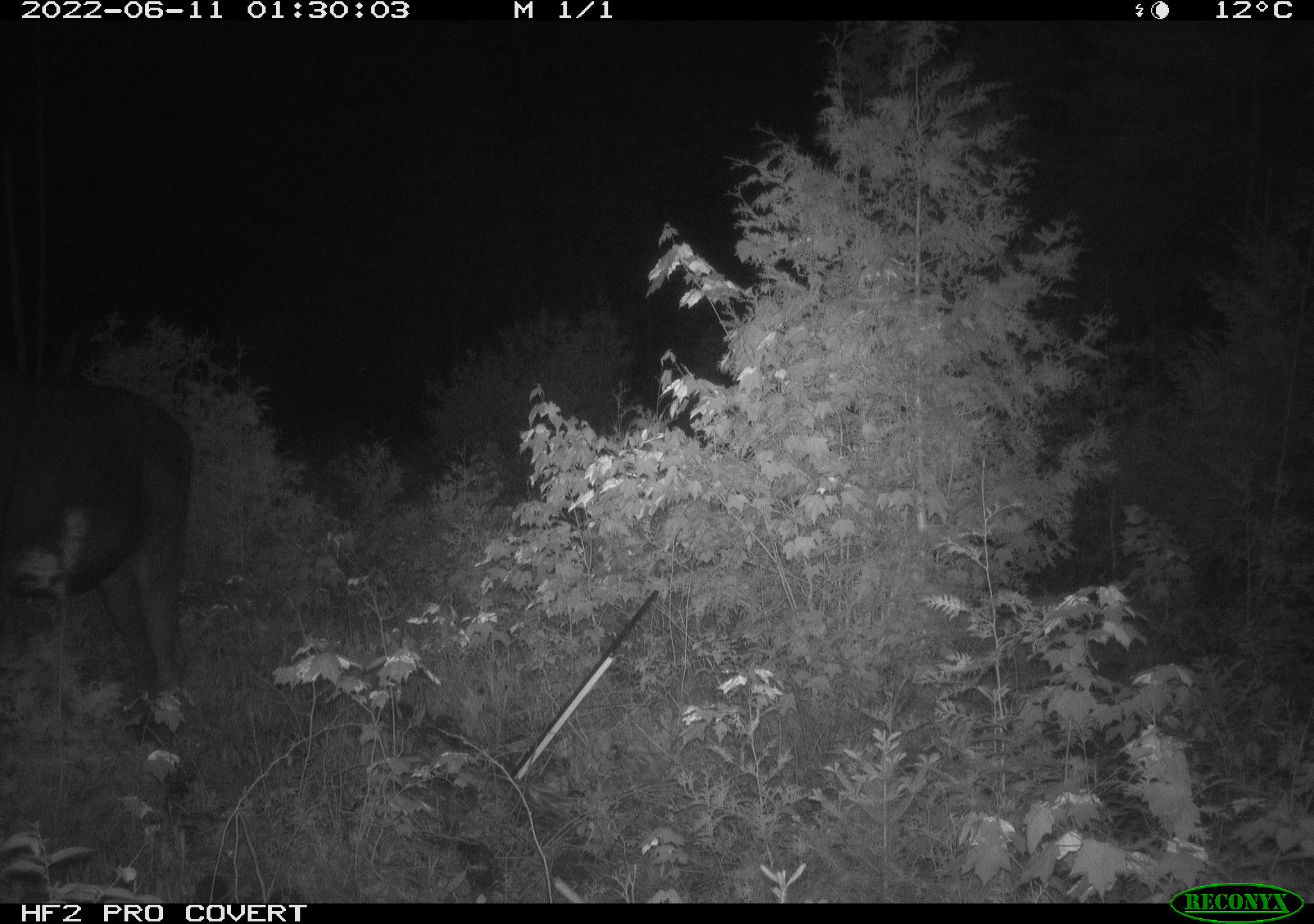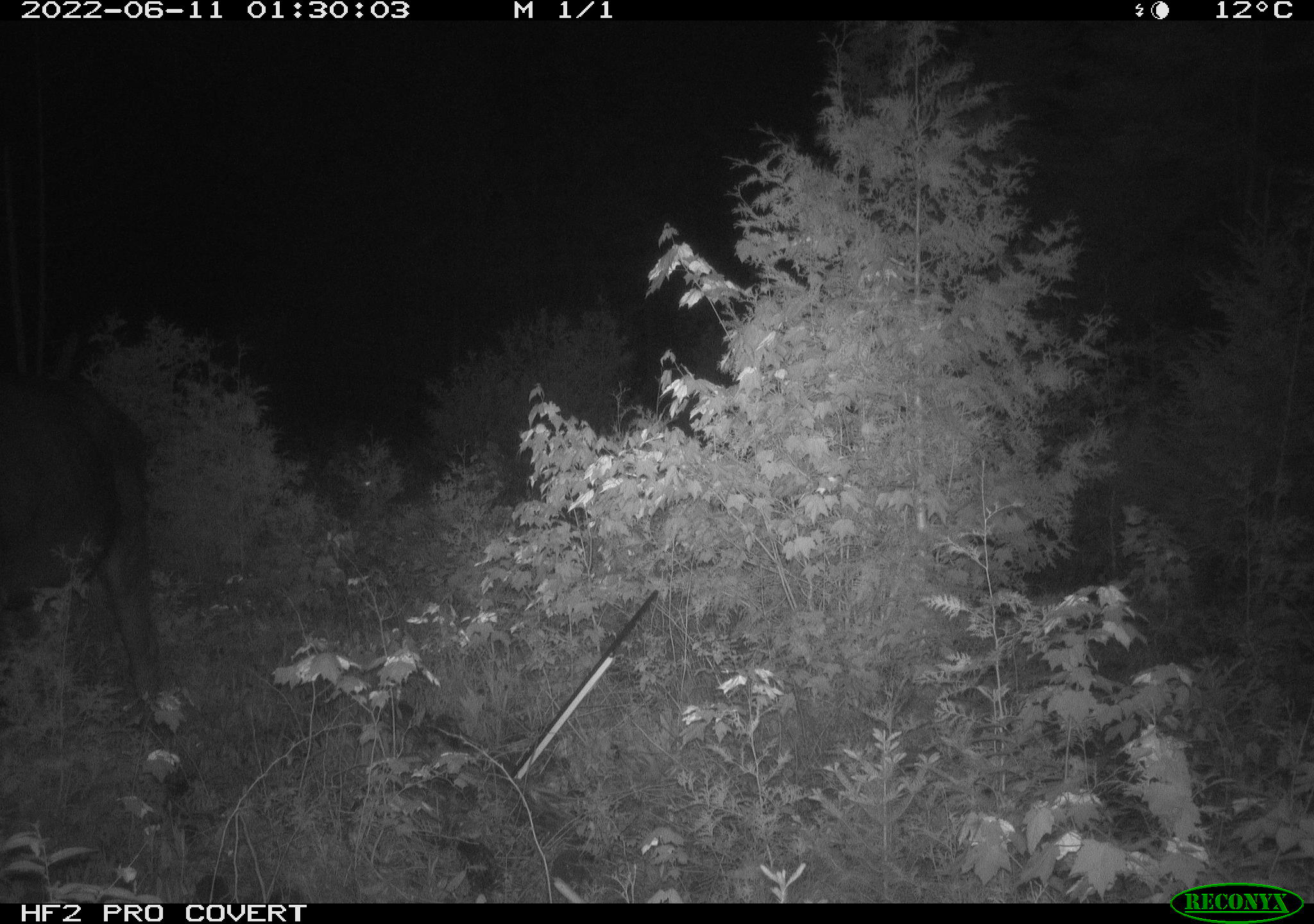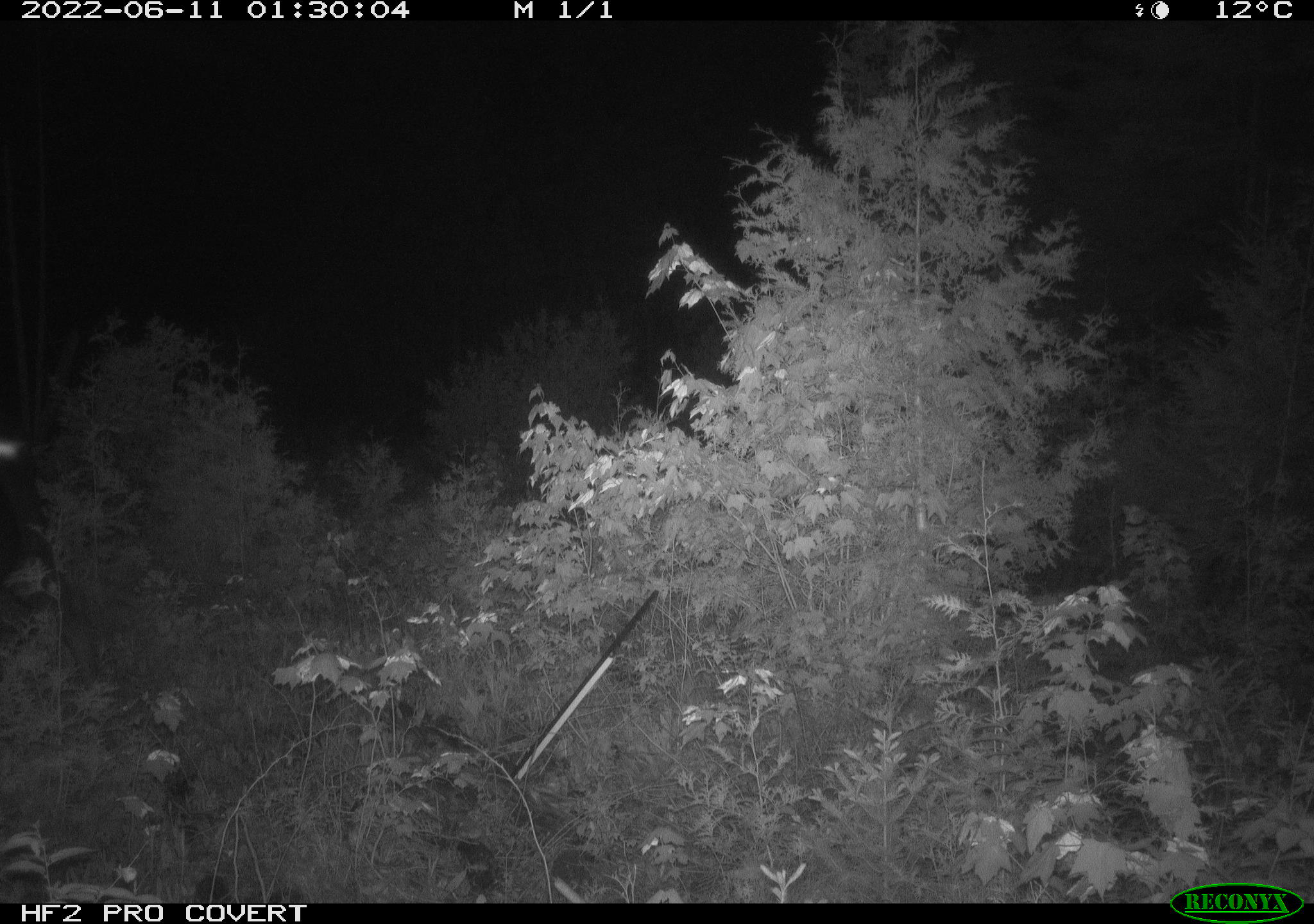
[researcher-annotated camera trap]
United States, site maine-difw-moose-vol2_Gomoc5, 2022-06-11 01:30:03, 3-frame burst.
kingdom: Animalia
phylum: Chordata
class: Mammalia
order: Artiodactyla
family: Cervidae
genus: Alces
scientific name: Alces alces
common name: moose